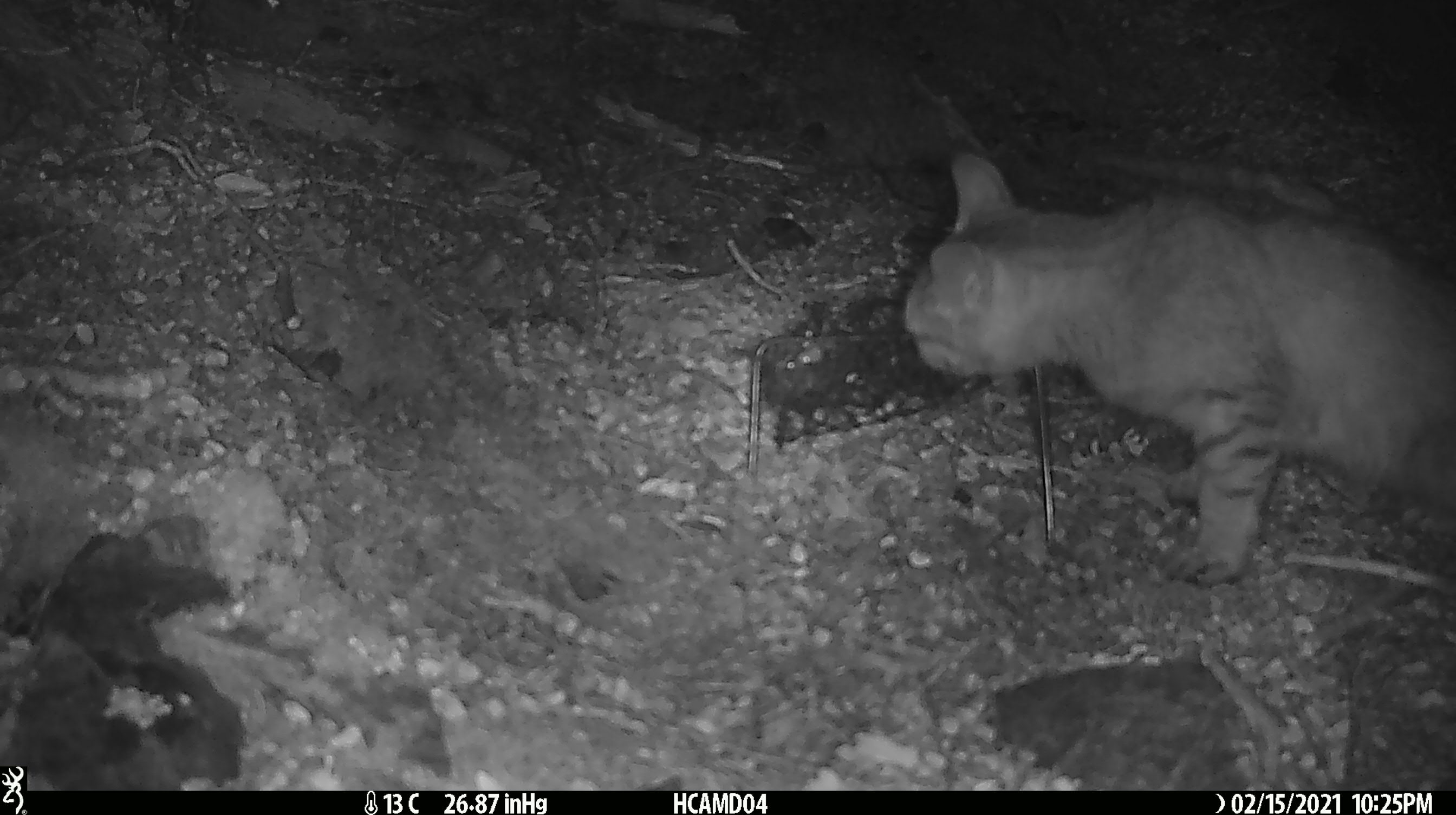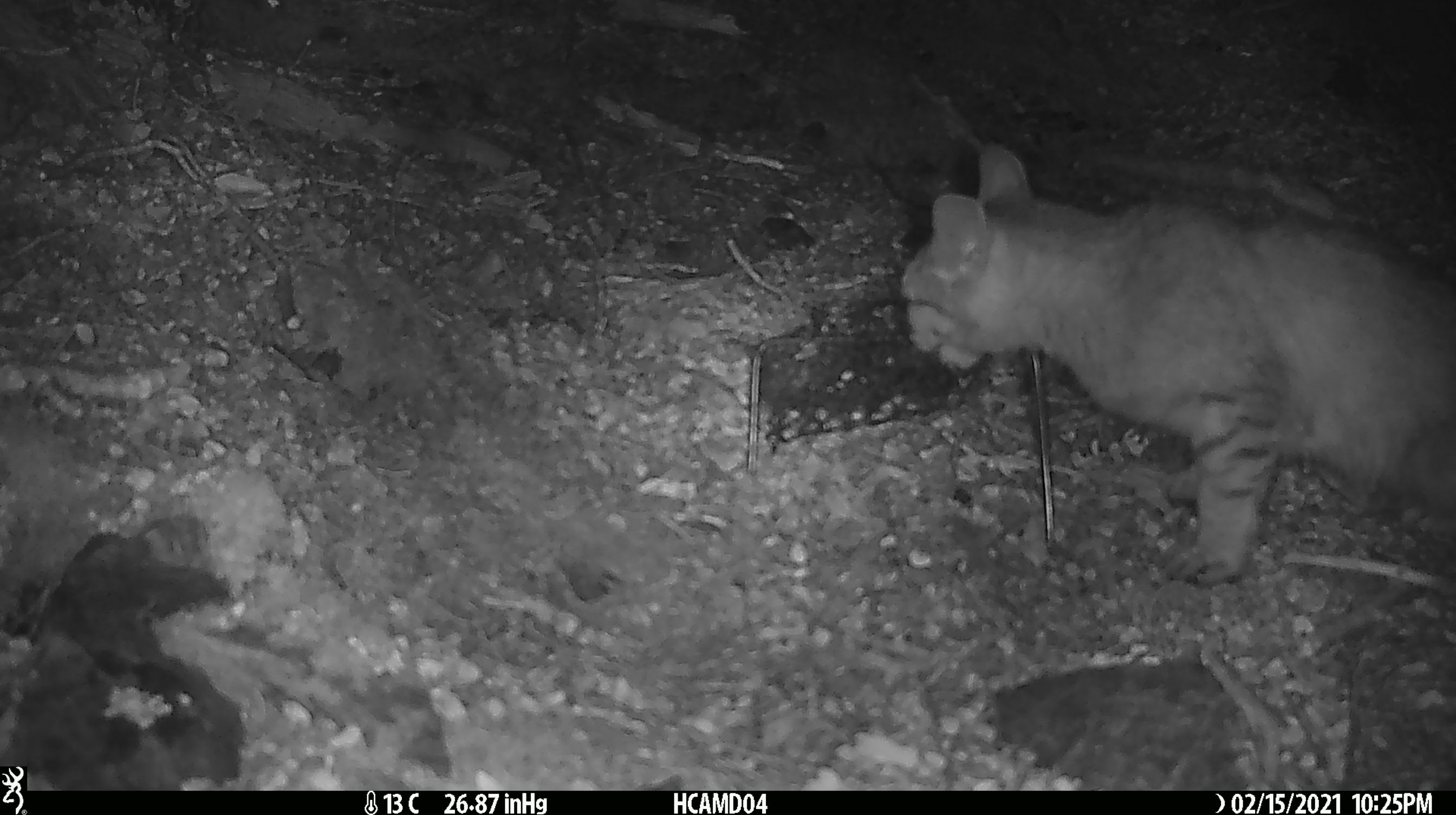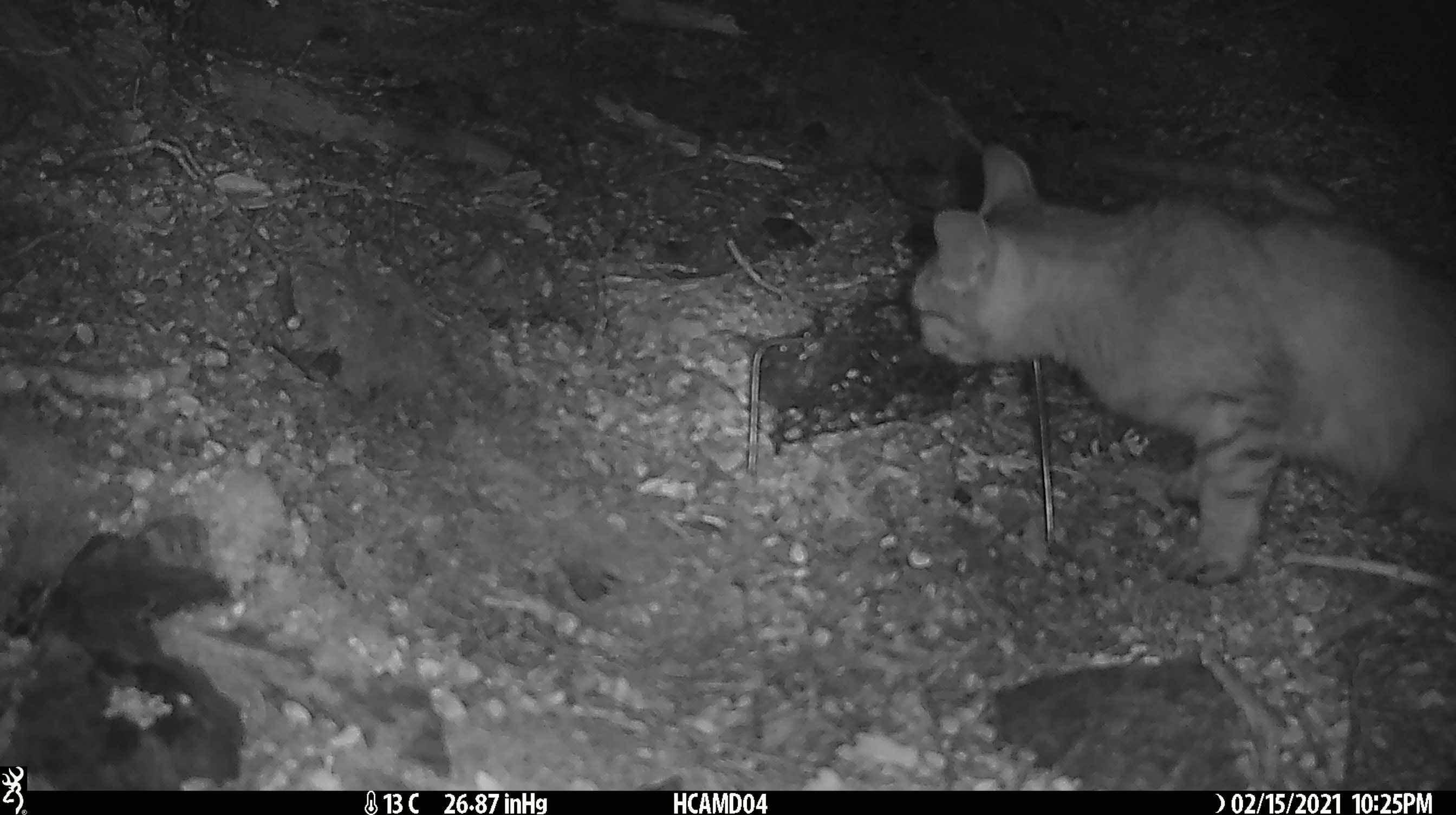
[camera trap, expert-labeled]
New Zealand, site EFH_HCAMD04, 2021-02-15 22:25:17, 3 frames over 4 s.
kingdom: Animalia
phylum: Chordata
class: Mammalia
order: Carnivora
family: Felidae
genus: Felis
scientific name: Felis catus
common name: domestic cat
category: cat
Cat (domestic cat) (Felis catus).